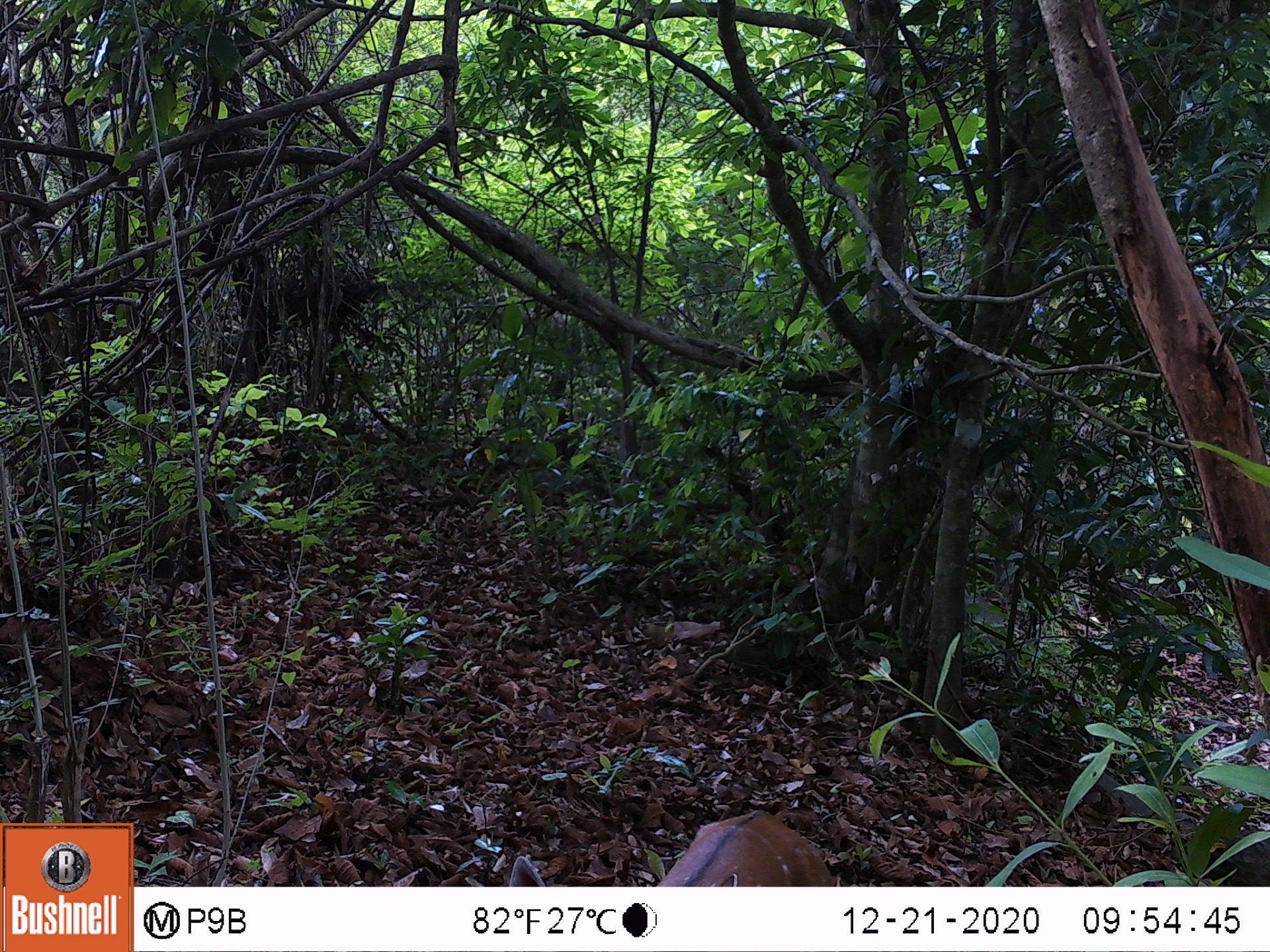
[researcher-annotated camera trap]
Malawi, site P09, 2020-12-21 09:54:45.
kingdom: Animalia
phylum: Chordata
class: Mammalia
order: Artiodactyla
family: Bovidae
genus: Tragelaphus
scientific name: Tragelaphus sylvaticus sylvaticus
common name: cape bushbuck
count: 1